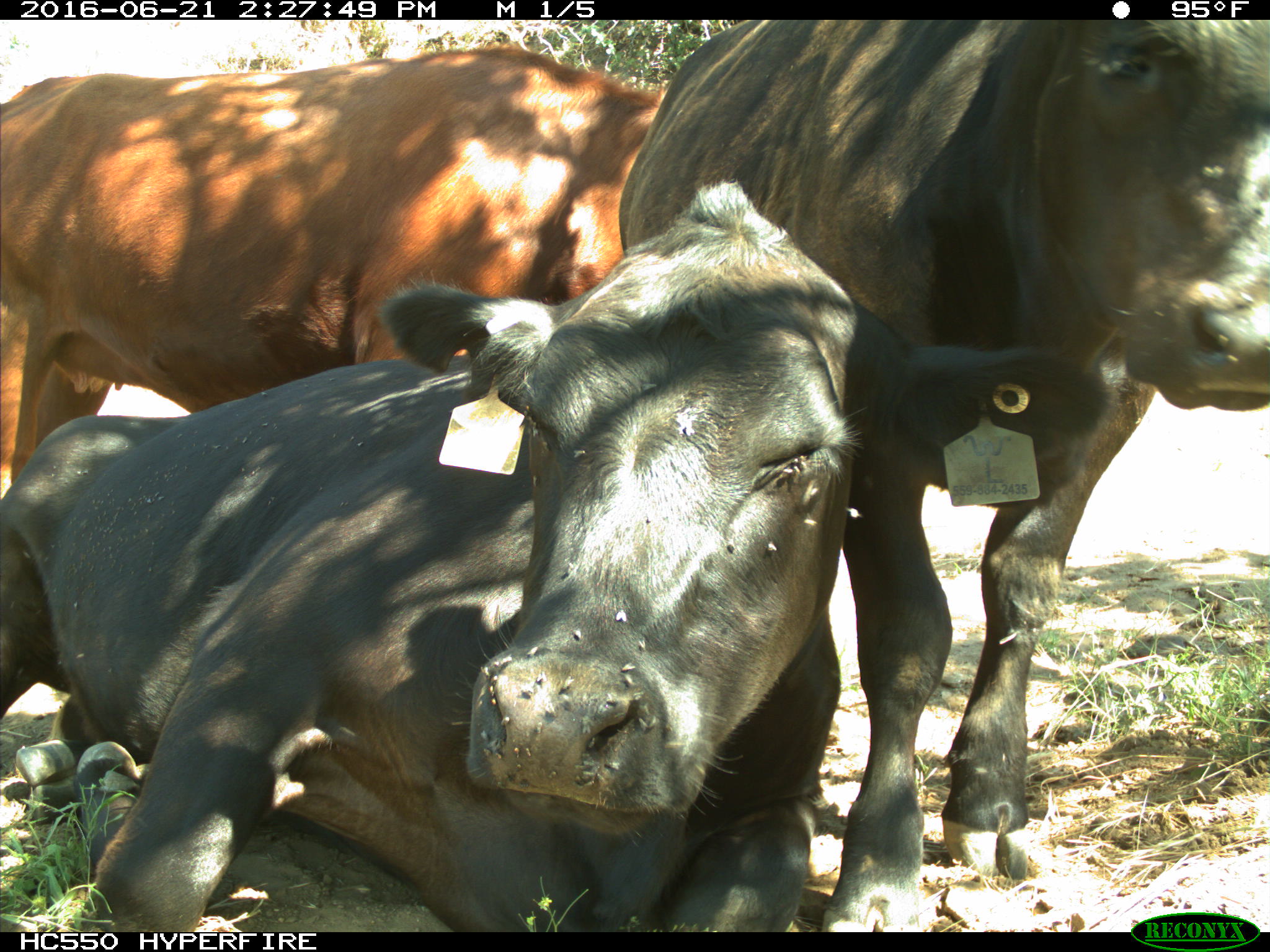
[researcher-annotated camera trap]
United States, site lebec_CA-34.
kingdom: Animalia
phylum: Chordata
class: Mammalia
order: Artiodactyla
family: Bovidae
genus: Bos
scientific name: Bos taurus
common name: domestic cow